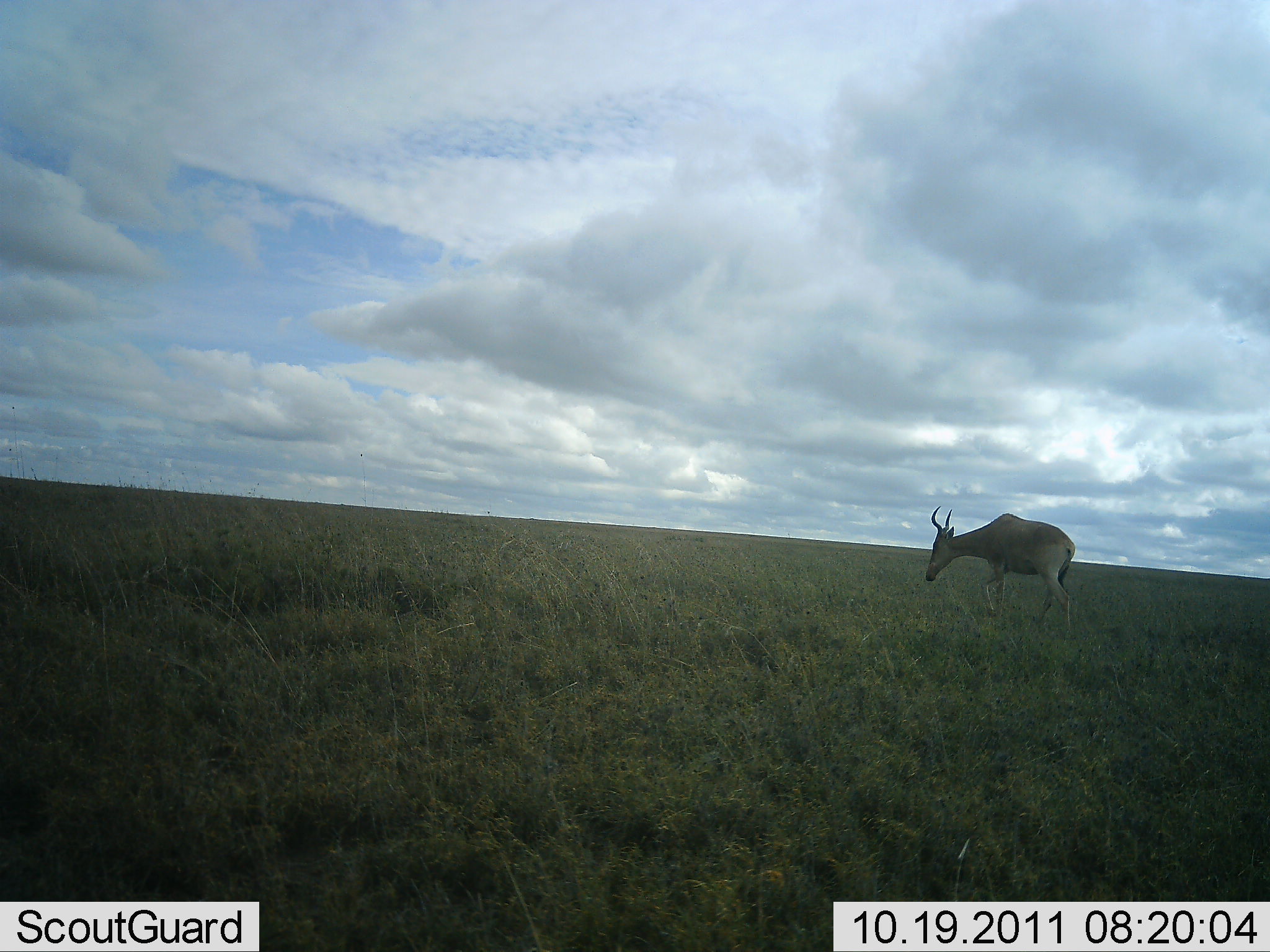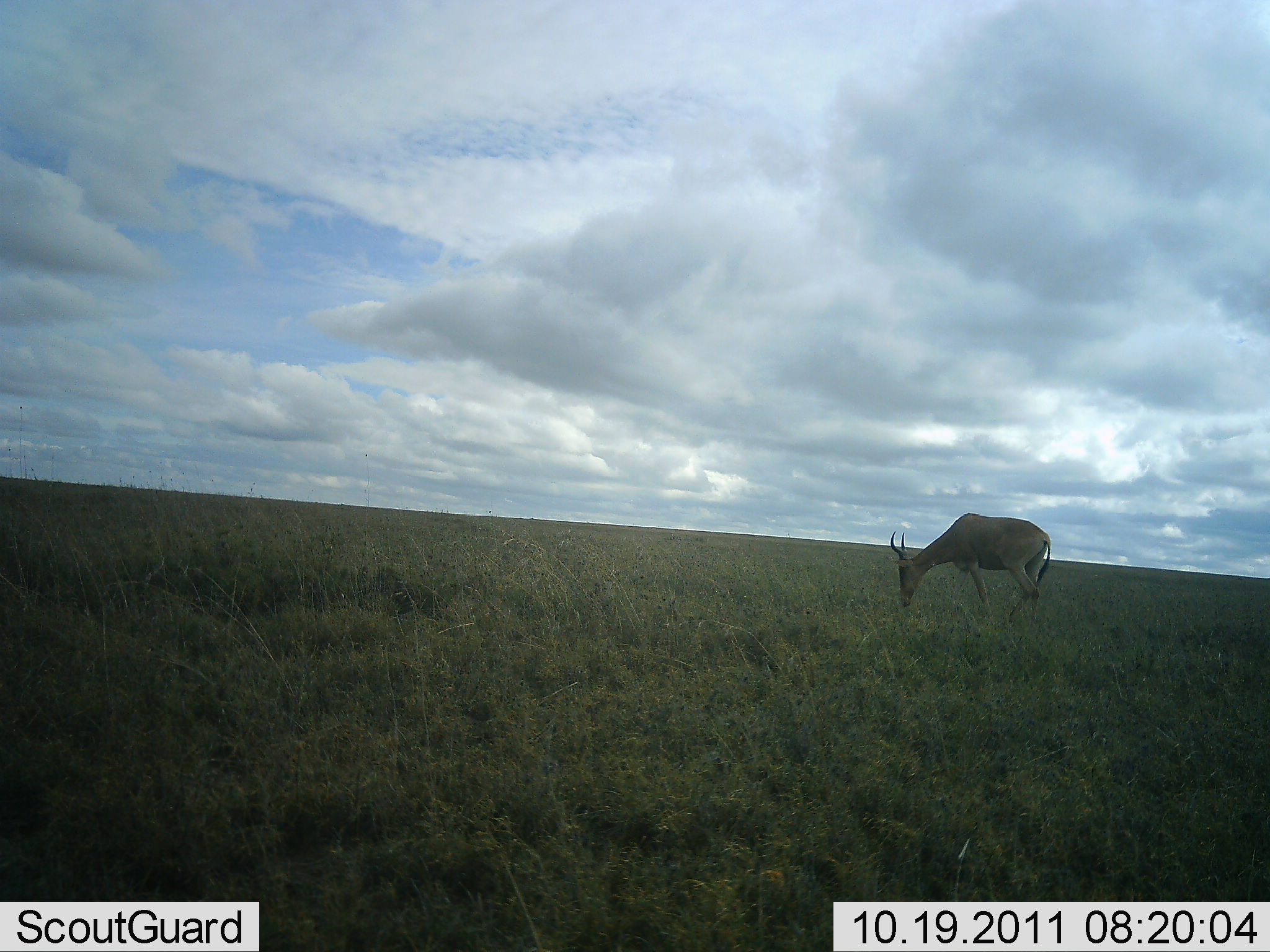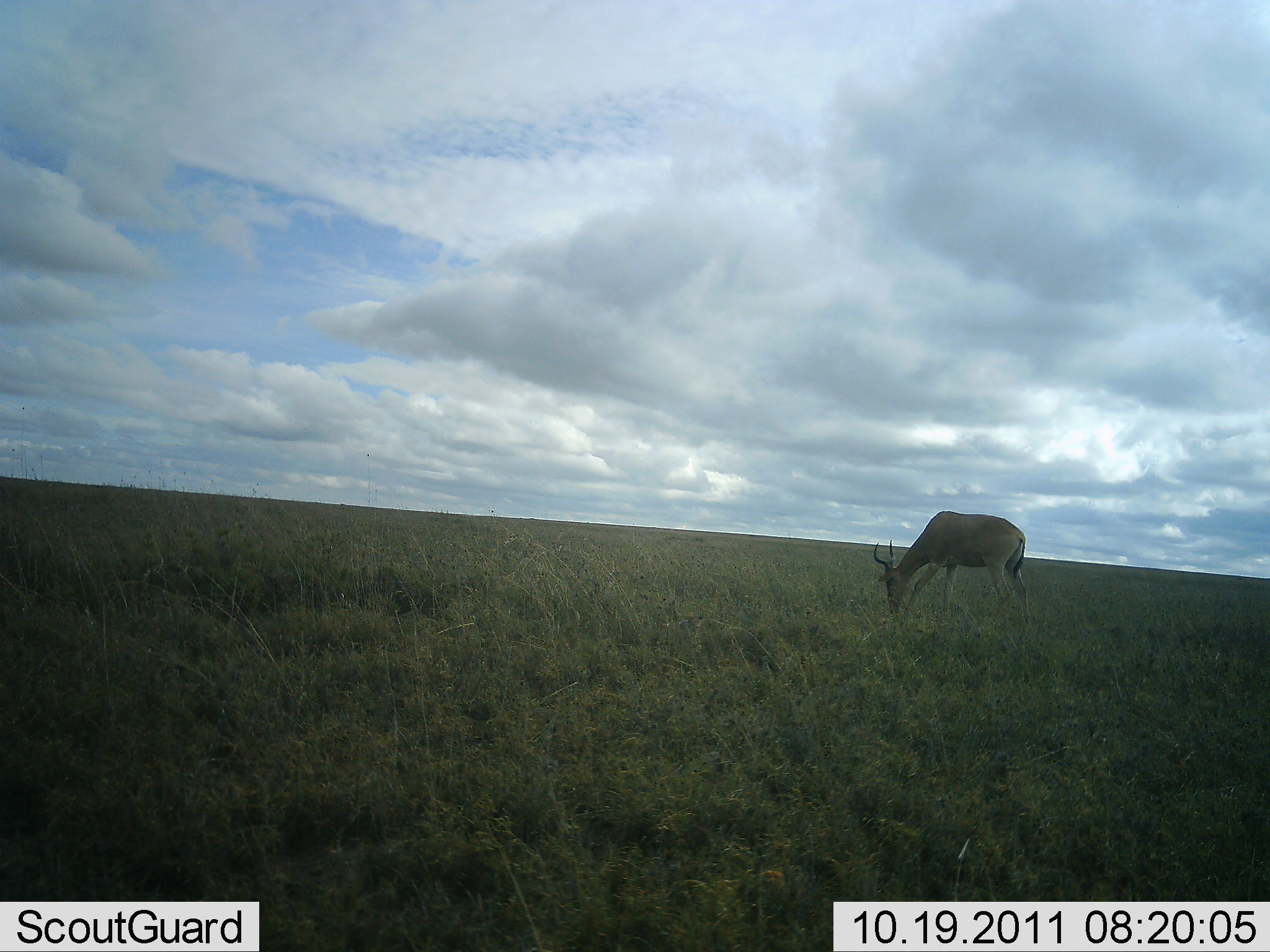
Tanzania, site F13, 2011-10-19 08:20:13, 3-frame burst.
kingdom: Animalia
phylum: Chordata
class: Mammalia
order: Artiodactyla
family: Bovidae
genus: Alcelaphus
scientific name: Alcelaphus buselaphus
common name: hartebeest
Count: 1.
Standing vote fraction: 13%.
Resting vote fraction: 0%.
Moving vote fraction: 27%.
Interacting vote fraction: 0%.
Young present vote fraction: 0%.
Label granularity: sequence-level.